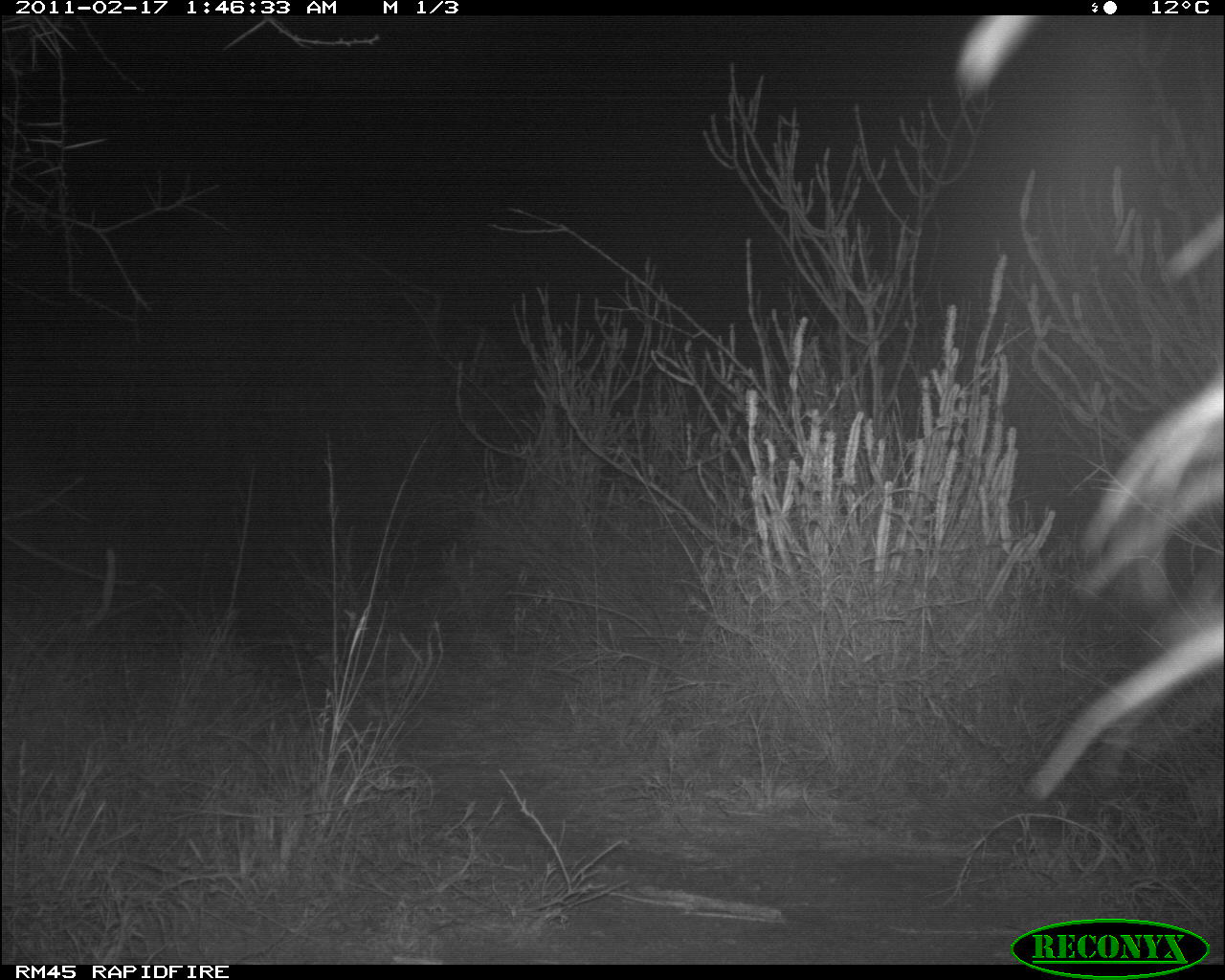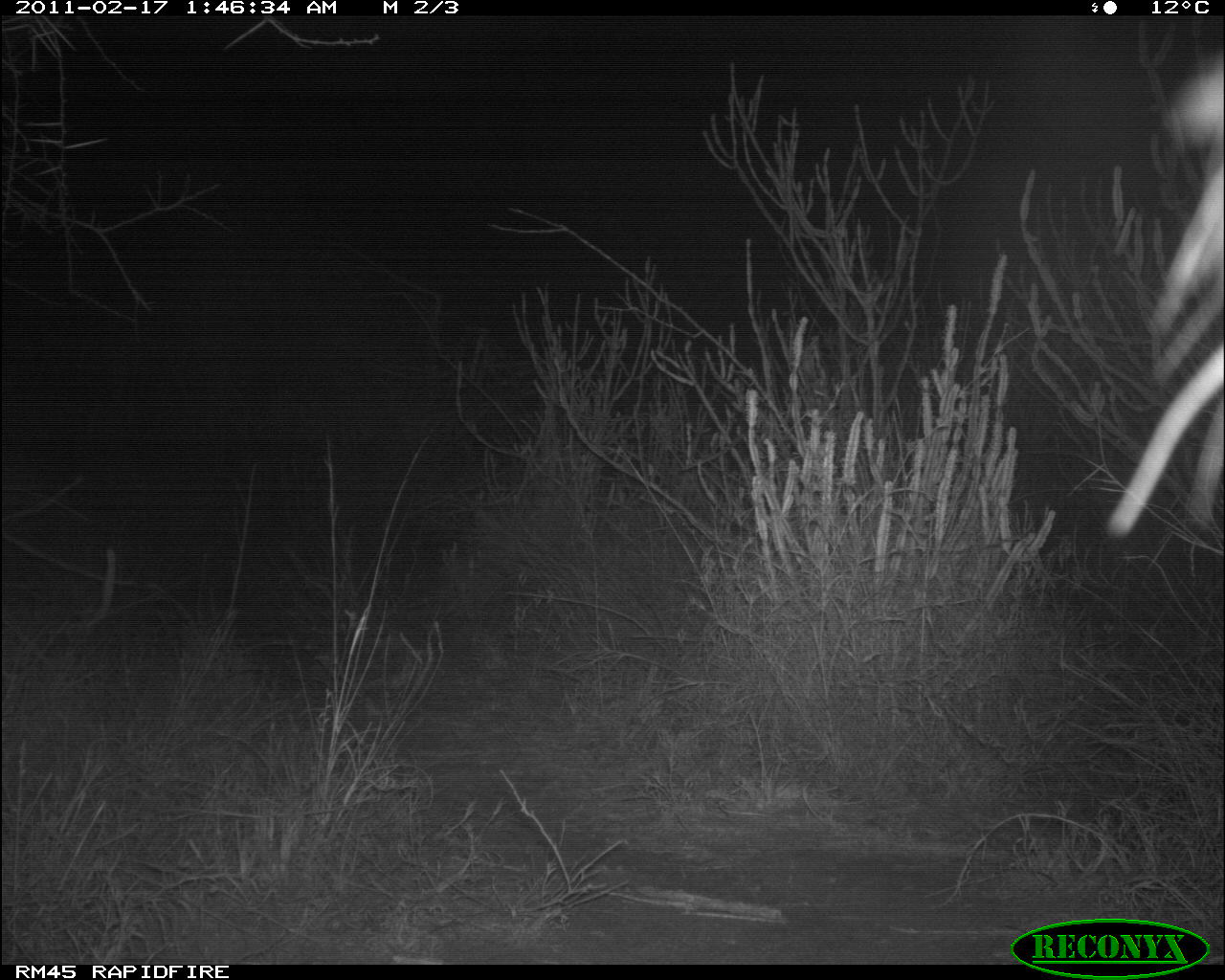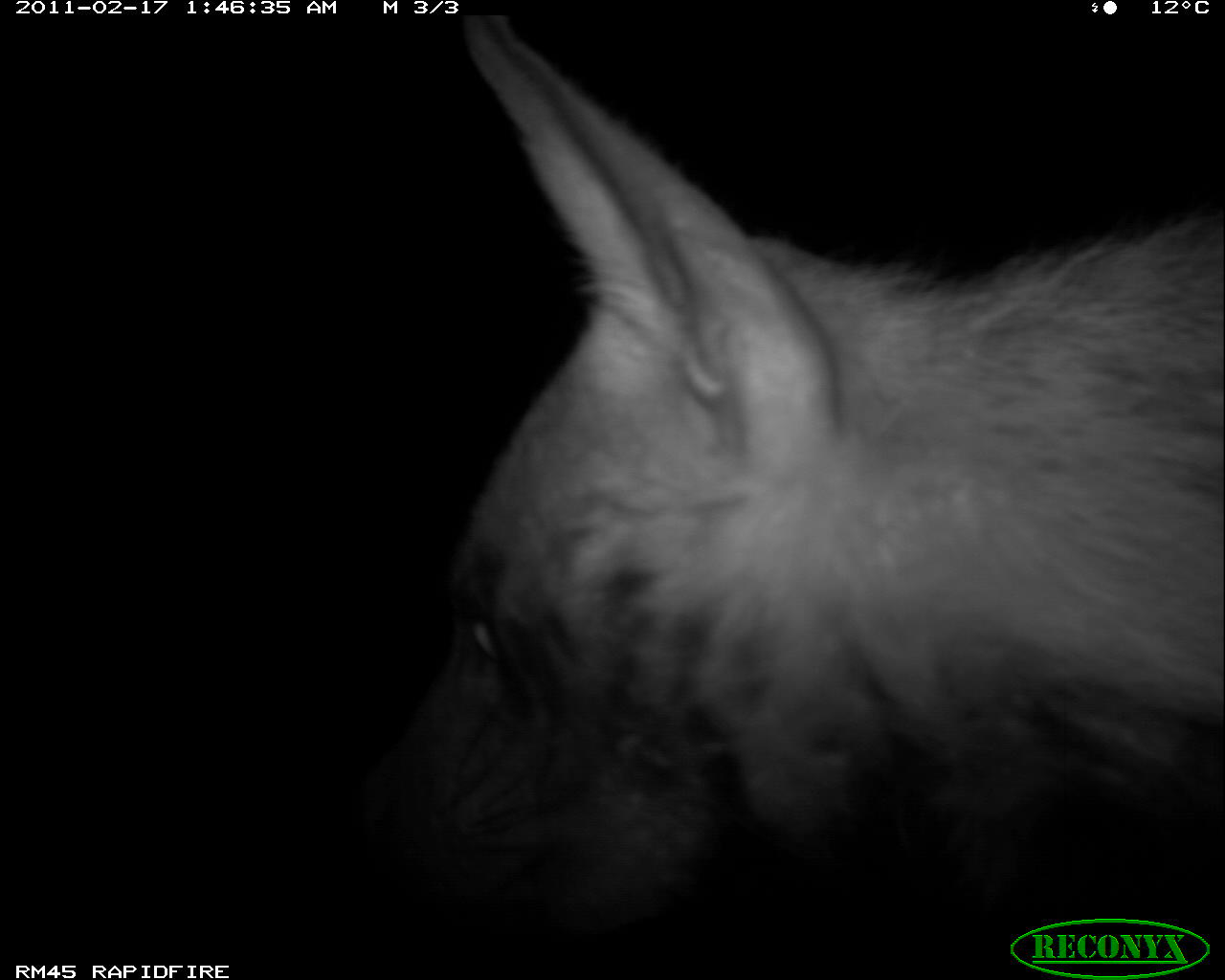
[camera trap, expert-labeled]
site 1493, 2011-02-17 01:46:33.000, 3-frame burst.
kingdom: Animalia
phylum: Chordata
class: Mammalia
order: Carnivora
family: Hyaenidae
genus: Proteles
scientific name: Proteles cristatus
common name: aardwolf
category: proteles cristata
Proteles cristata (aardwolf) (Proteles cristatus), count 1.